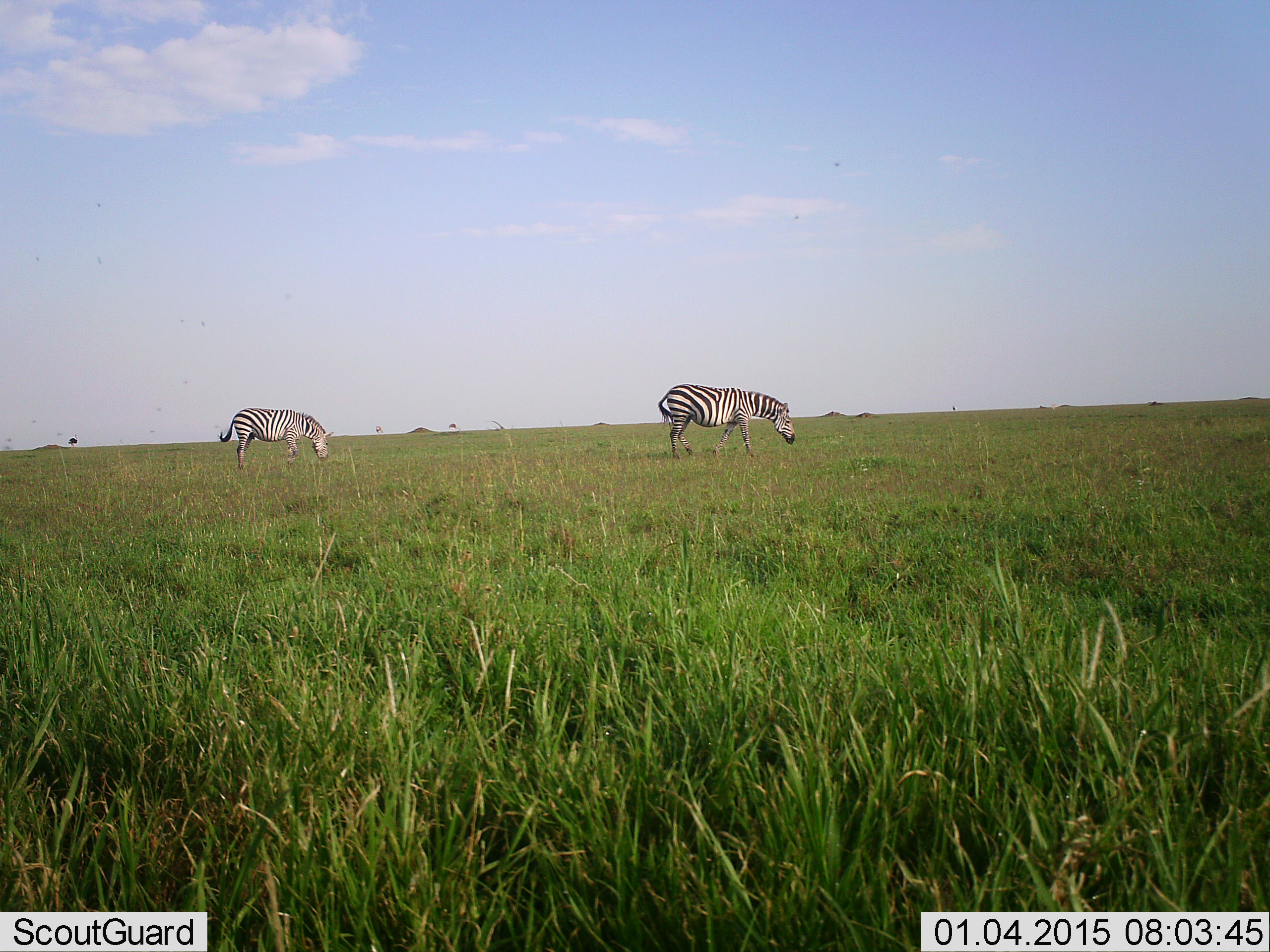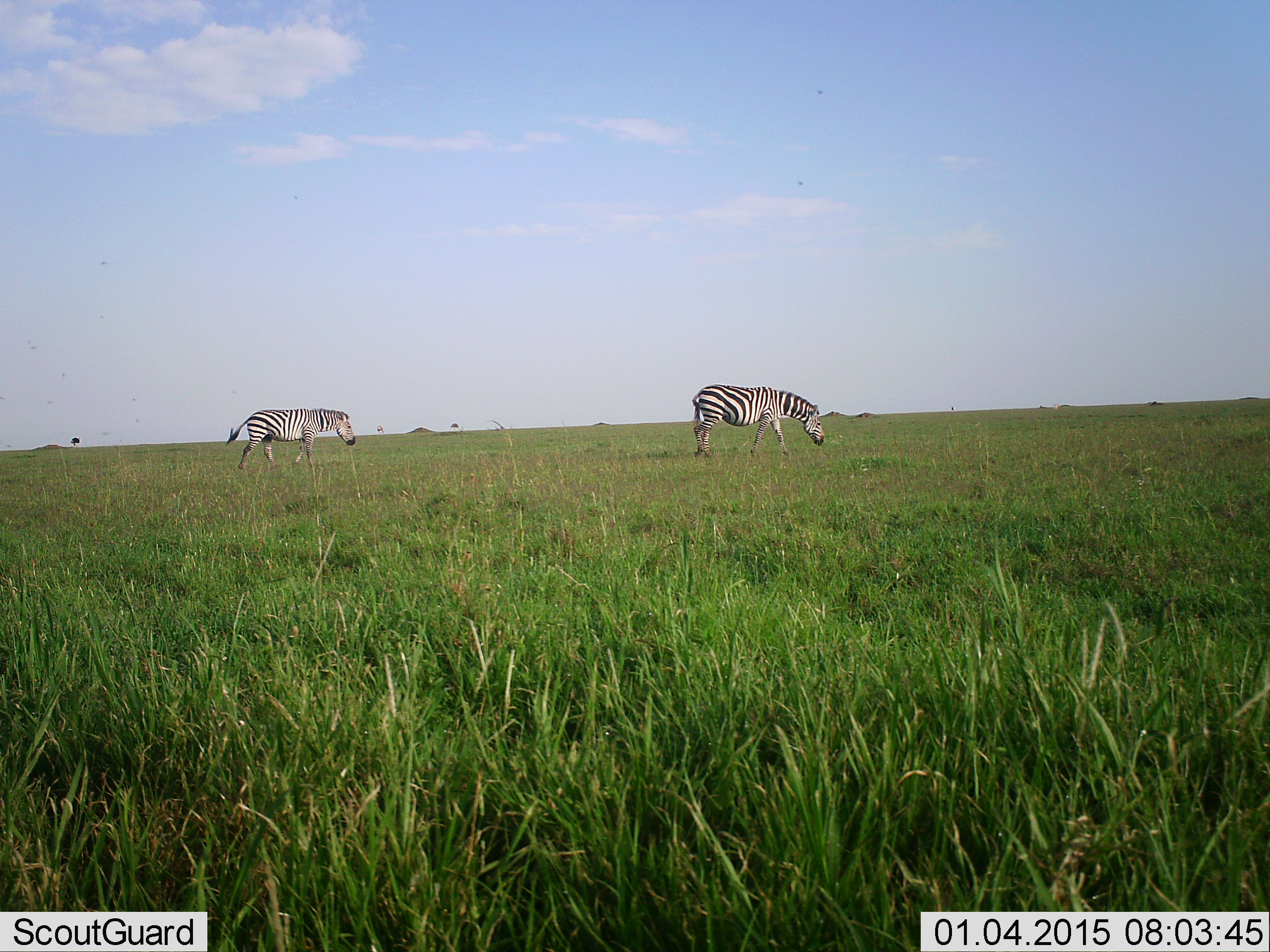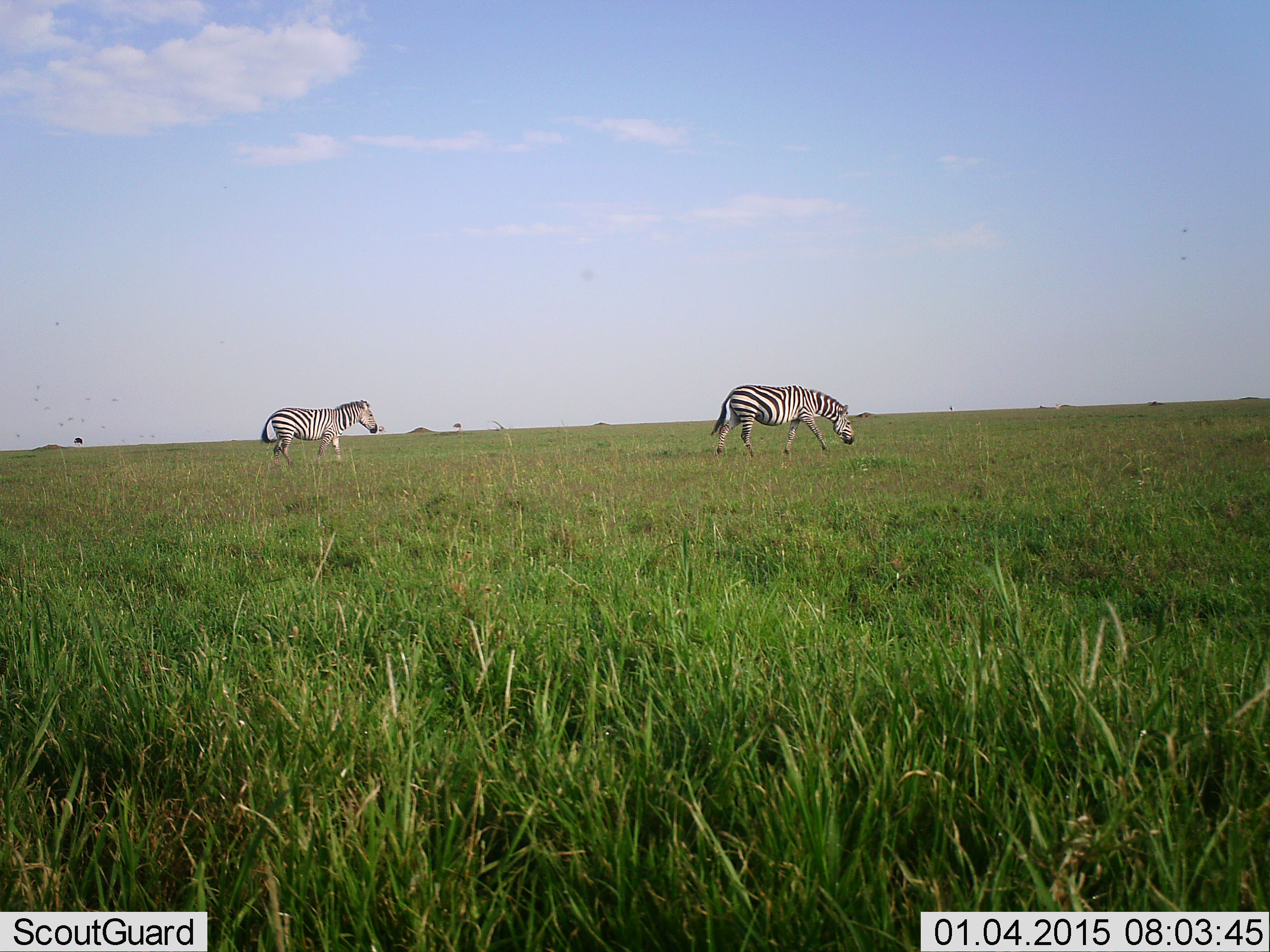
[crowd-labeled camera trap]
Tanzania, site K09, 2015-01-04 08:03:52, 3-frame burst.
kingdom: Animalia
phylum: Chordata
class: Mammalia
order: Perissodactyla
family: Equidae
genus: Equus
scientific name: Equus quagga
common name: plains zebra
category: zebra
Zebra (plains zebra) (Equus quagga), count 2. Behavior (volunteer vote fractions): standing 0%, resting 0%, moving 79%, interacting 0%. Young present (vote fraction): 0%. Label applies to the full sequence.